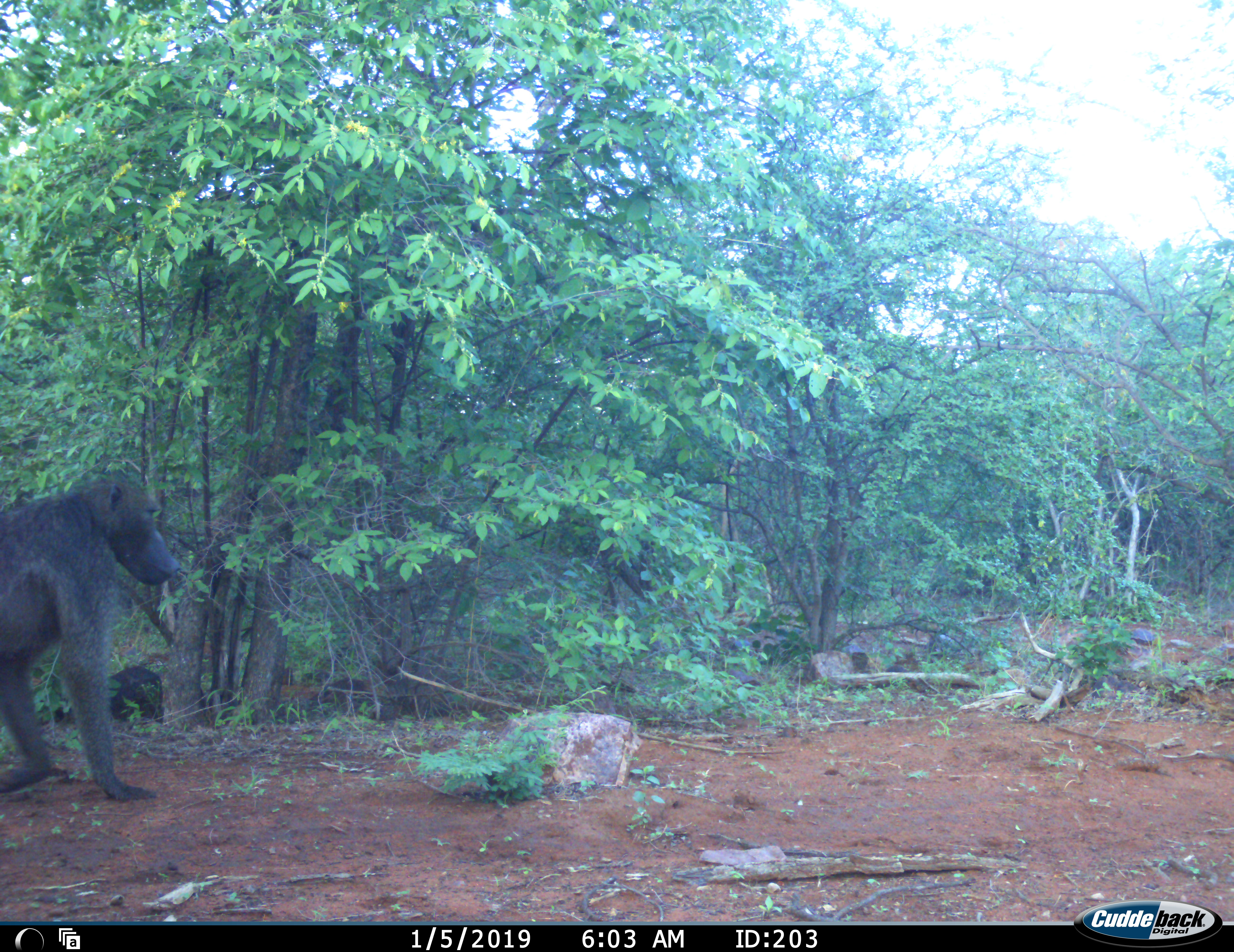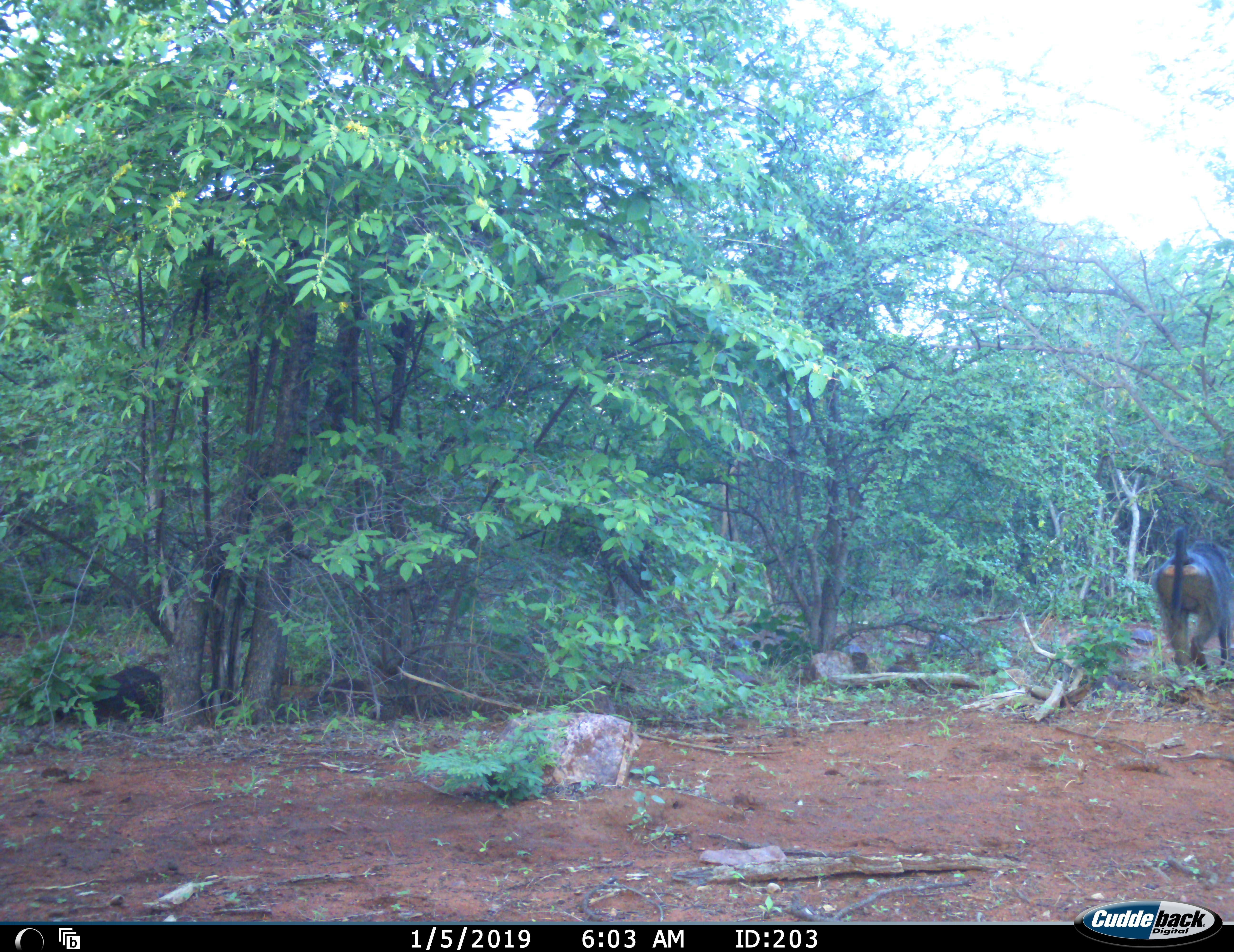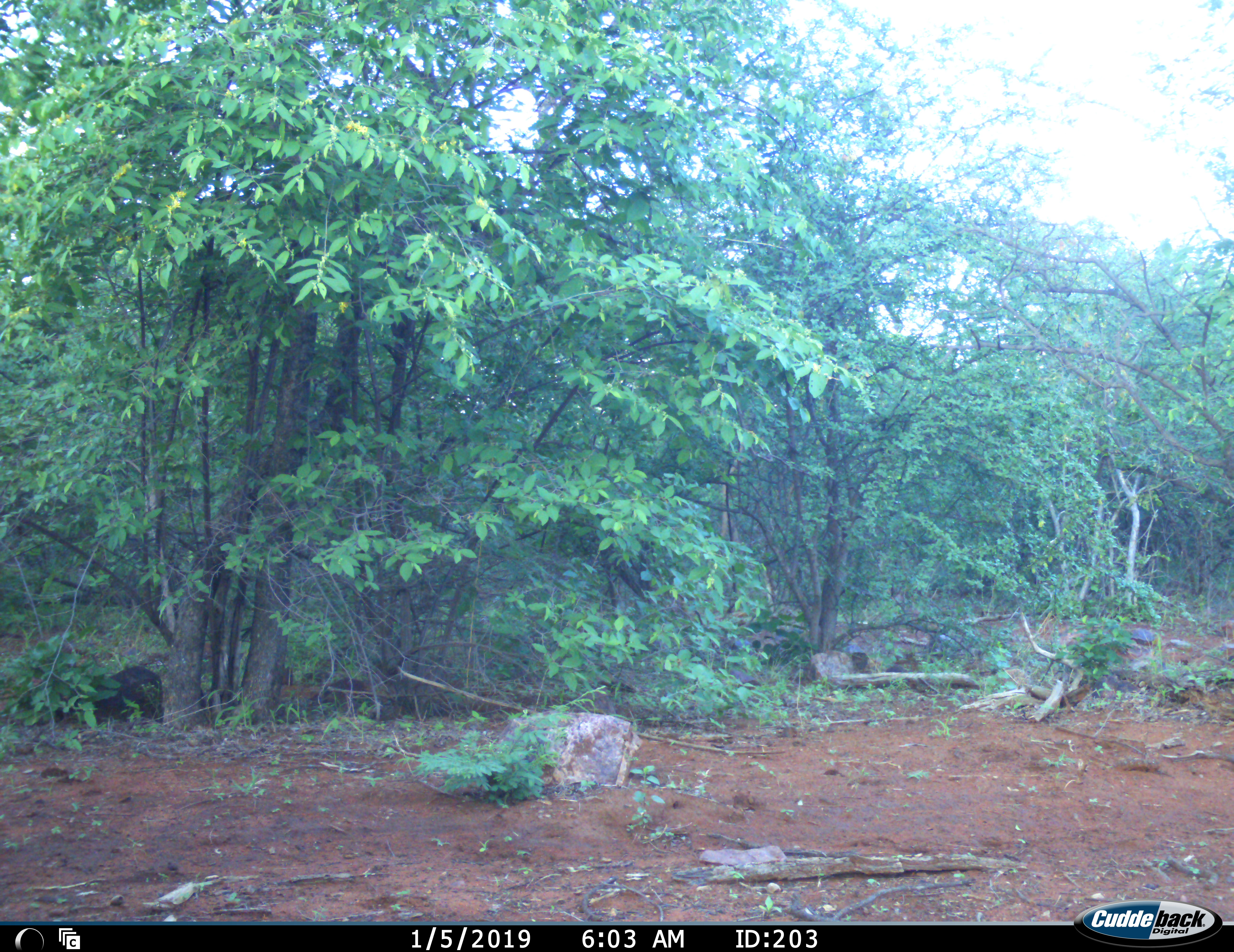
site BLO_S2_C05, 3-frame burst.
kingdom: Animalia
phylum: Chordata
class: Mammalia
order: Primates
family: Cercopithecidae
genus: Papio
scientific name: Papio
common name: baboon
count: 1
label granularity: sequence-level